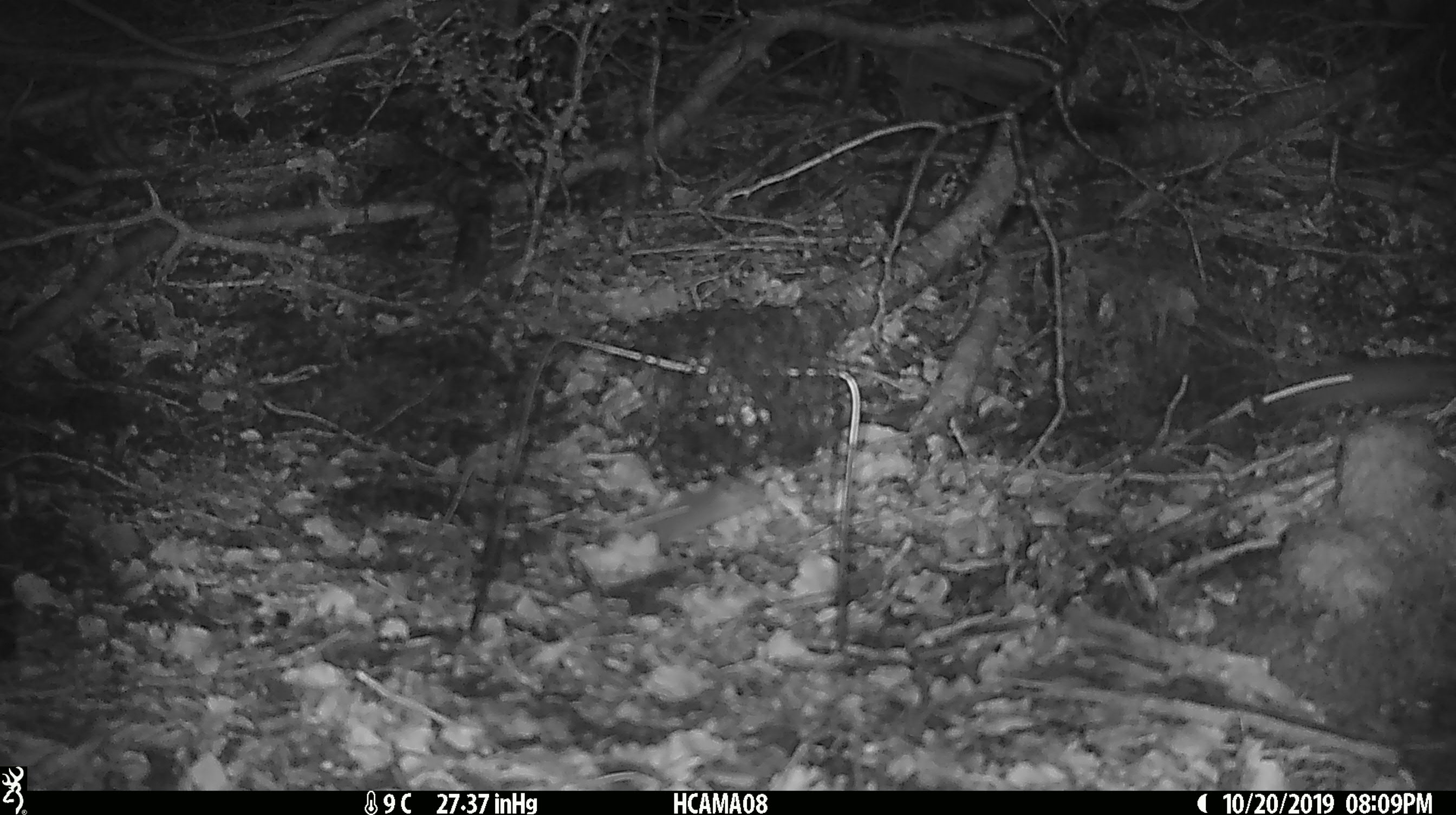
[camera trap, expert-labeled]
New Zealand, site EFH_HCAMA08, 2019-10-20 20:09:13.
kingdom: Animalia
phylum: Chordata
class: Mammalia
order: Rodentia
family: Muridae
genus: Mus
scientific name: Mus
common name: mouse